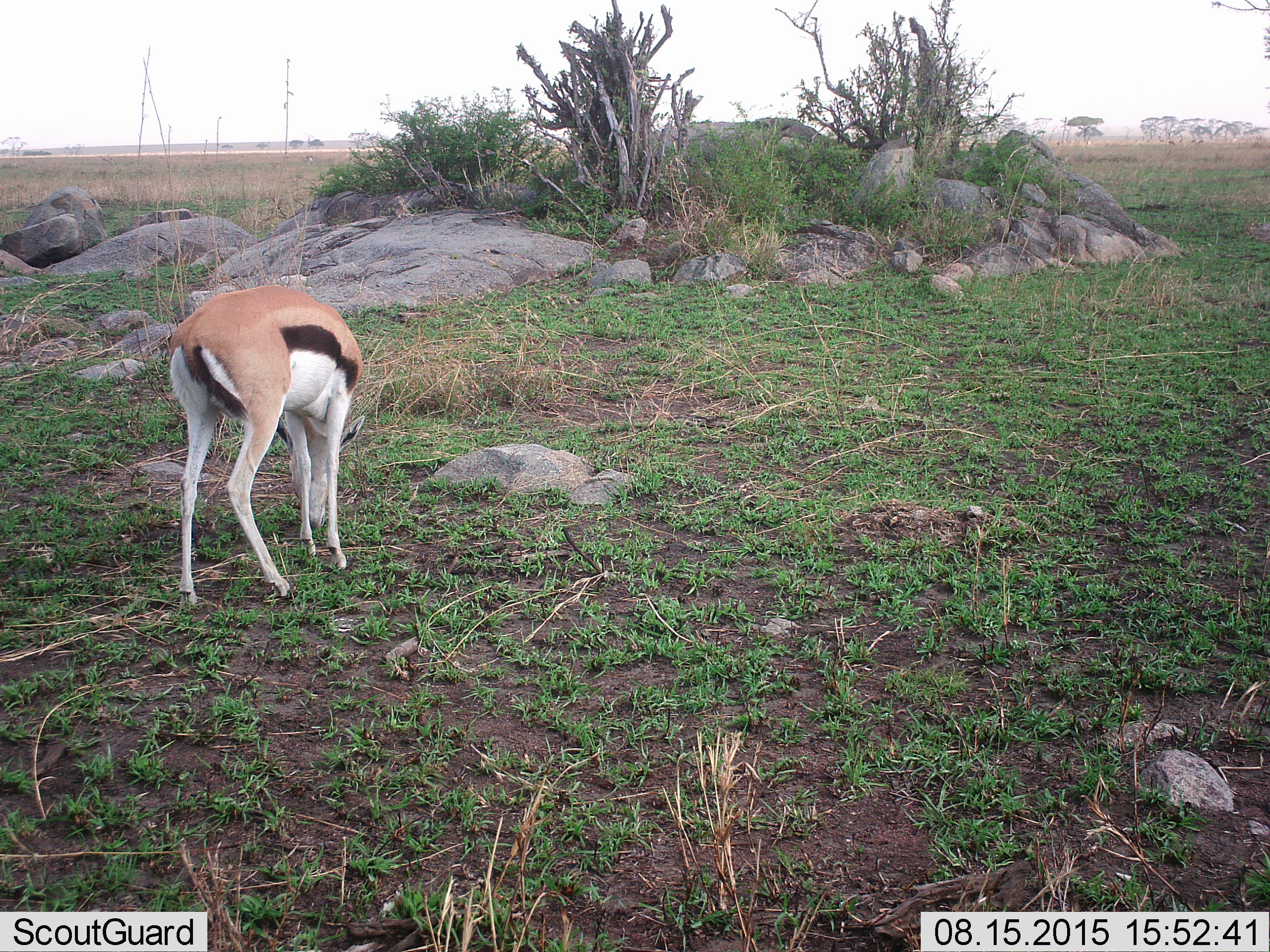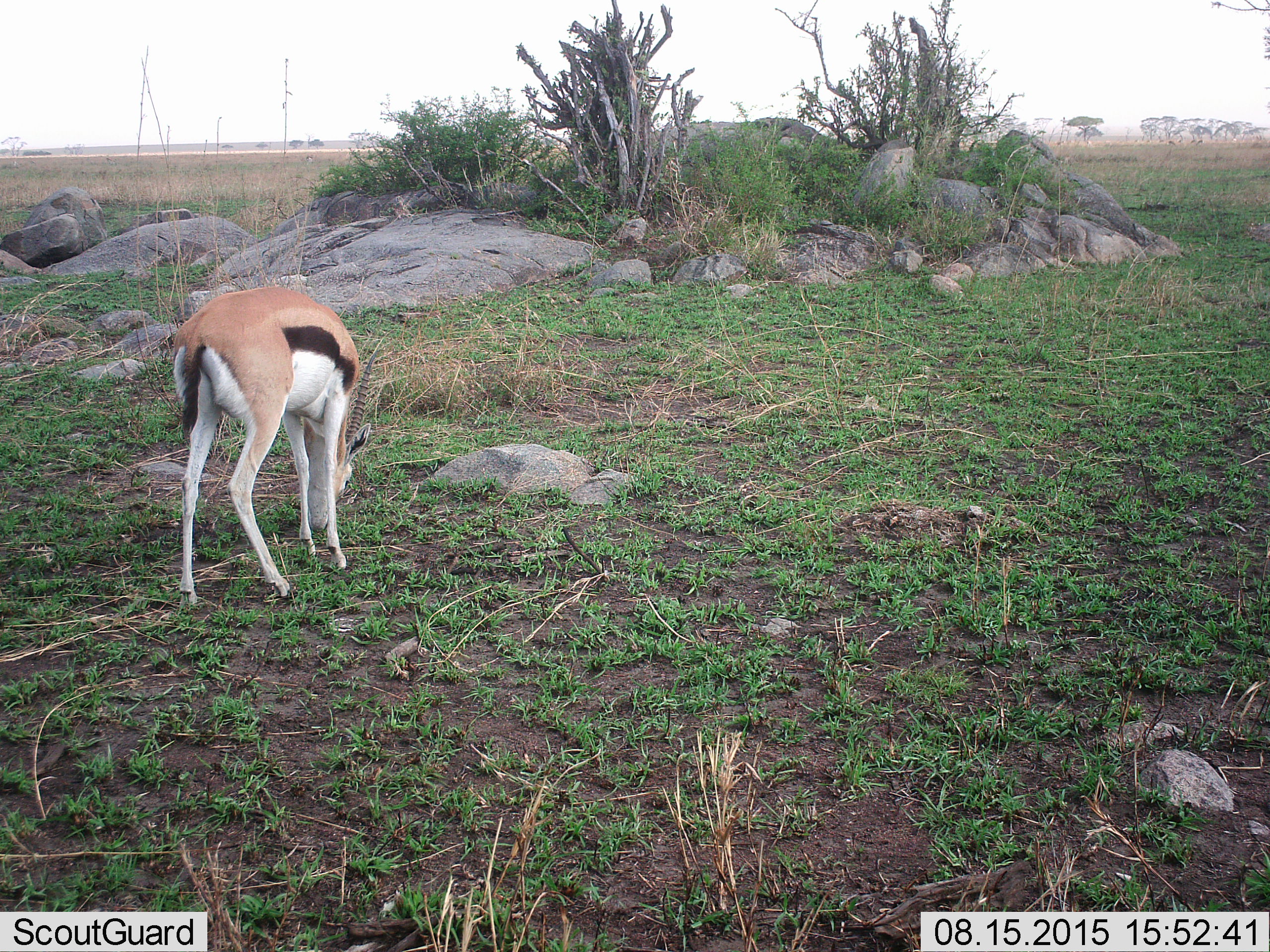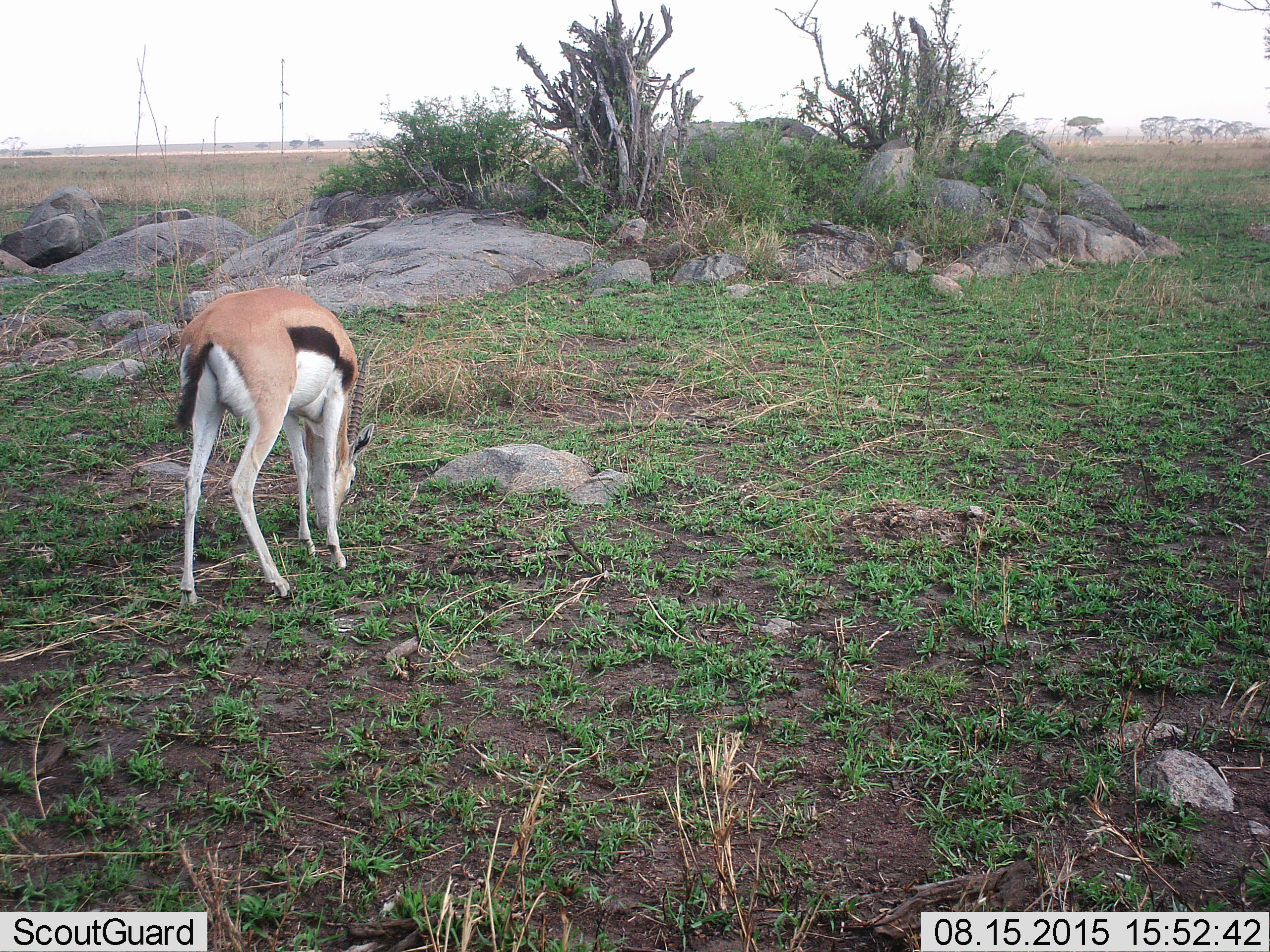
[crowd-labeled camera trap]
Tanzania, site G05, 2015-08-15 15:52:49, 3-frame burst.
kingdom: Animalia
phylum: Chordata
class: Mammalia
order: Artiodactyla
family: Bovidae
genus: Eudorcas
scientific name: Eudorcas thomsonii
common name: thomson's gazelle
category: gazellethomsons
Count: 1.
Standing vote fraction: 31%.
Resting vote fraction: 0%.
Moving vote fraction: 23%.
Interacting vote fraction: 0%.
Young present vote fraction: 0%.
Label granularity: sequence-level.